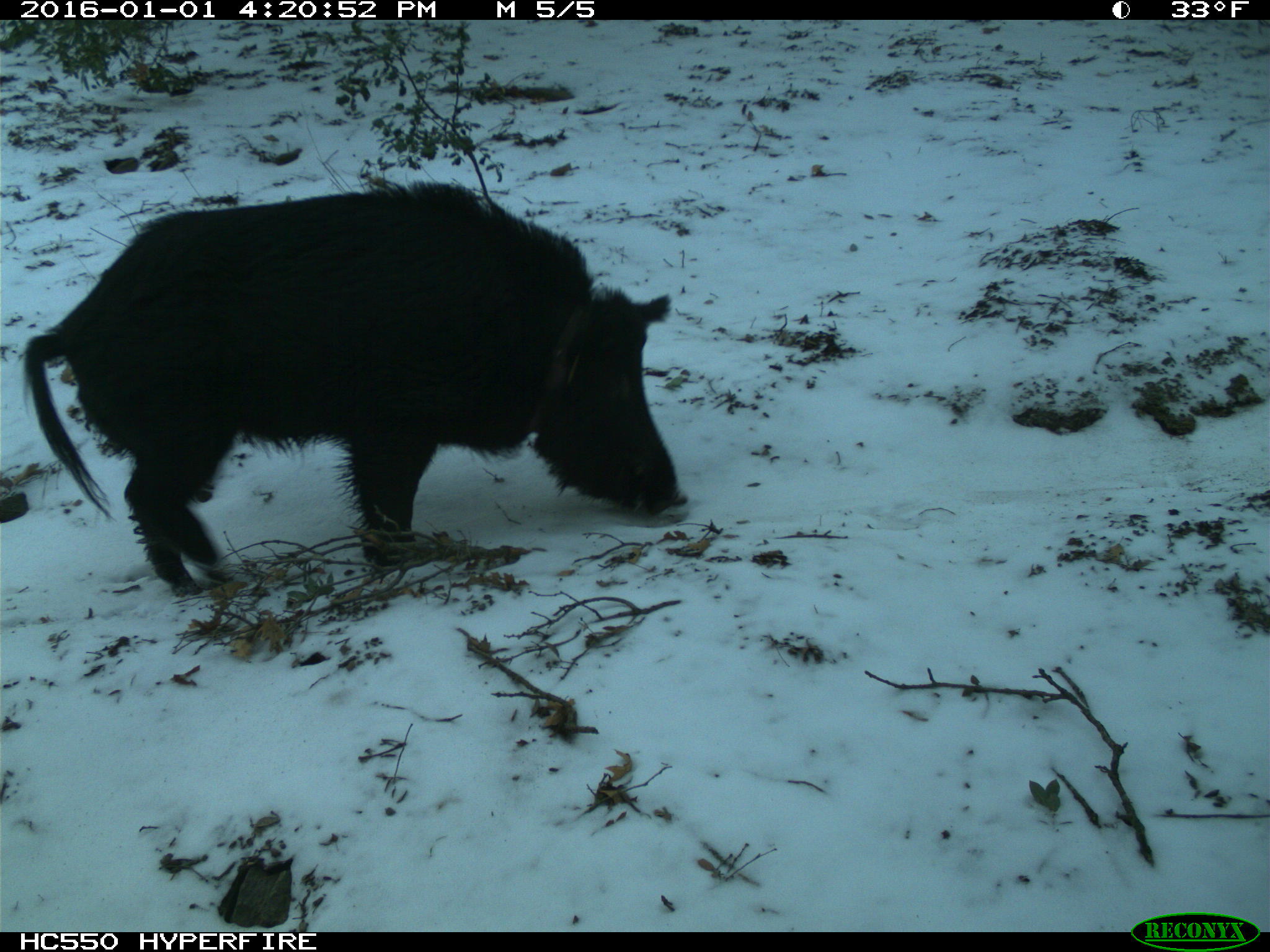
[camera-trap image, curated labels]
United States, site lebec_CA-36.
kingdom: Animalia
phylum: Chordata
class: Mammalia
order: Artiodactyla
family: Suidae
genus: Sus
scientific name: Sus scrofa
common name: wild boar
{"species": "Sus scrofa (wild boar)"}